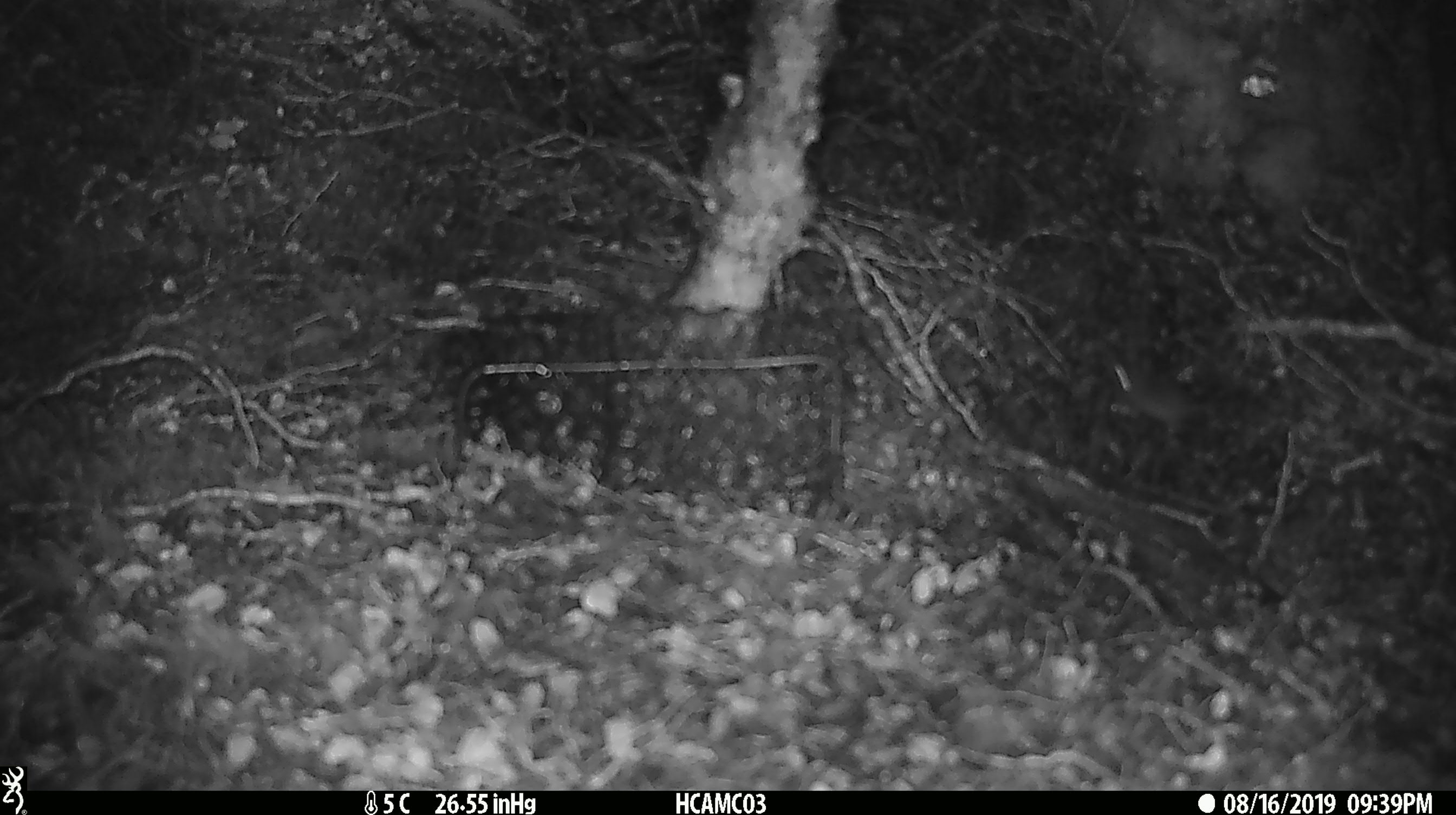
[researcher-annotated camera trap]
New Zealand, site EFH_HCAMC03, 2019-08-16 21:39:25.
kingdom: Animalia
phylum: Chordata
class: Mammalia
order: Rodentia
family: Muridae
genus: Mus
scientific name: Mus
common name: mouse